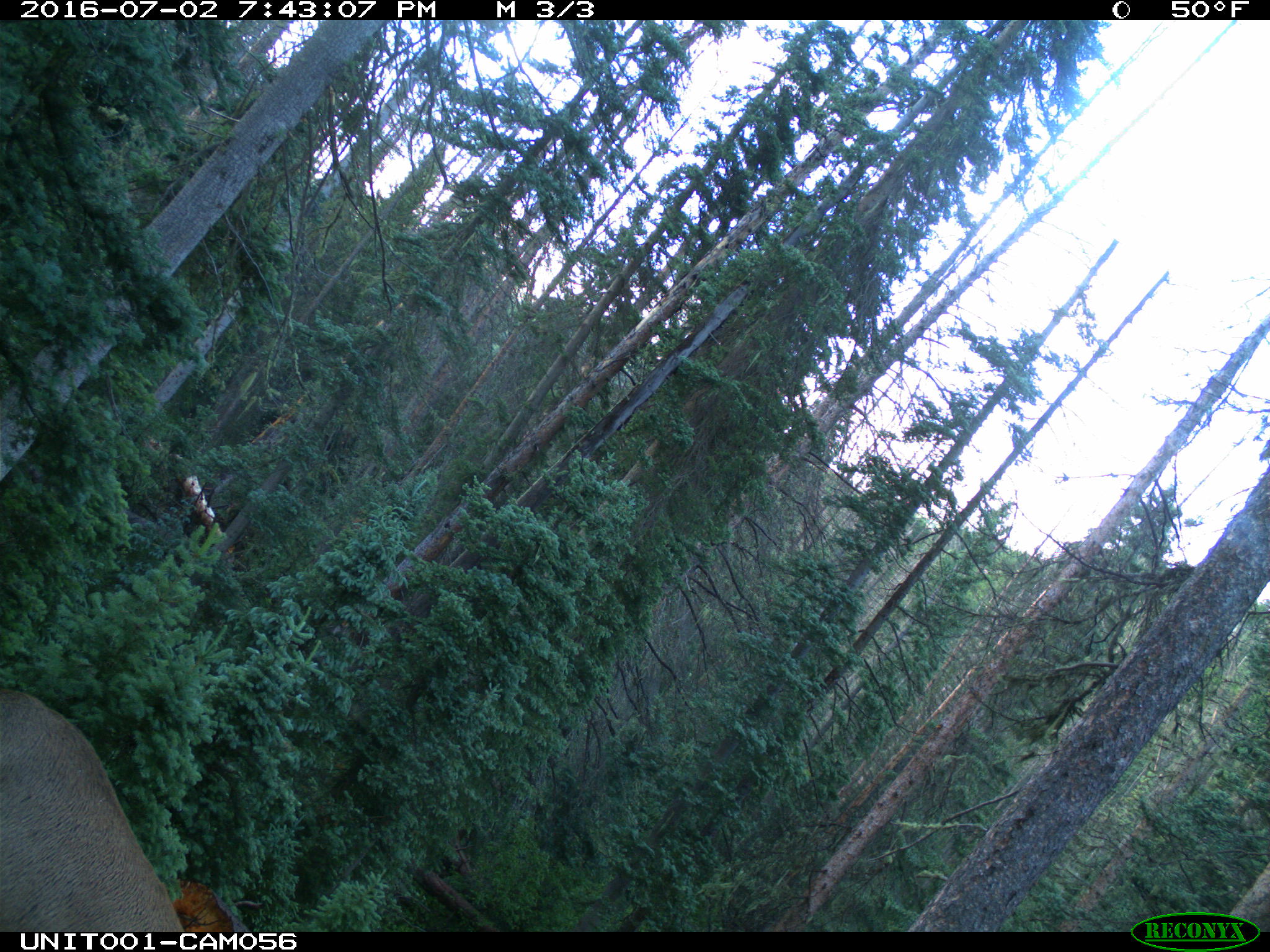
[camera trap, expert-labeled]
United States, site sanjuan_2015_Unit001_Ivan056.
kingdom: Animalia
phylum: Chordata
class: Mammalia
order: Artiodactyla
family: Cervidae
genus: Cervus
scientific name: Cervus elaphus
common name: red deer